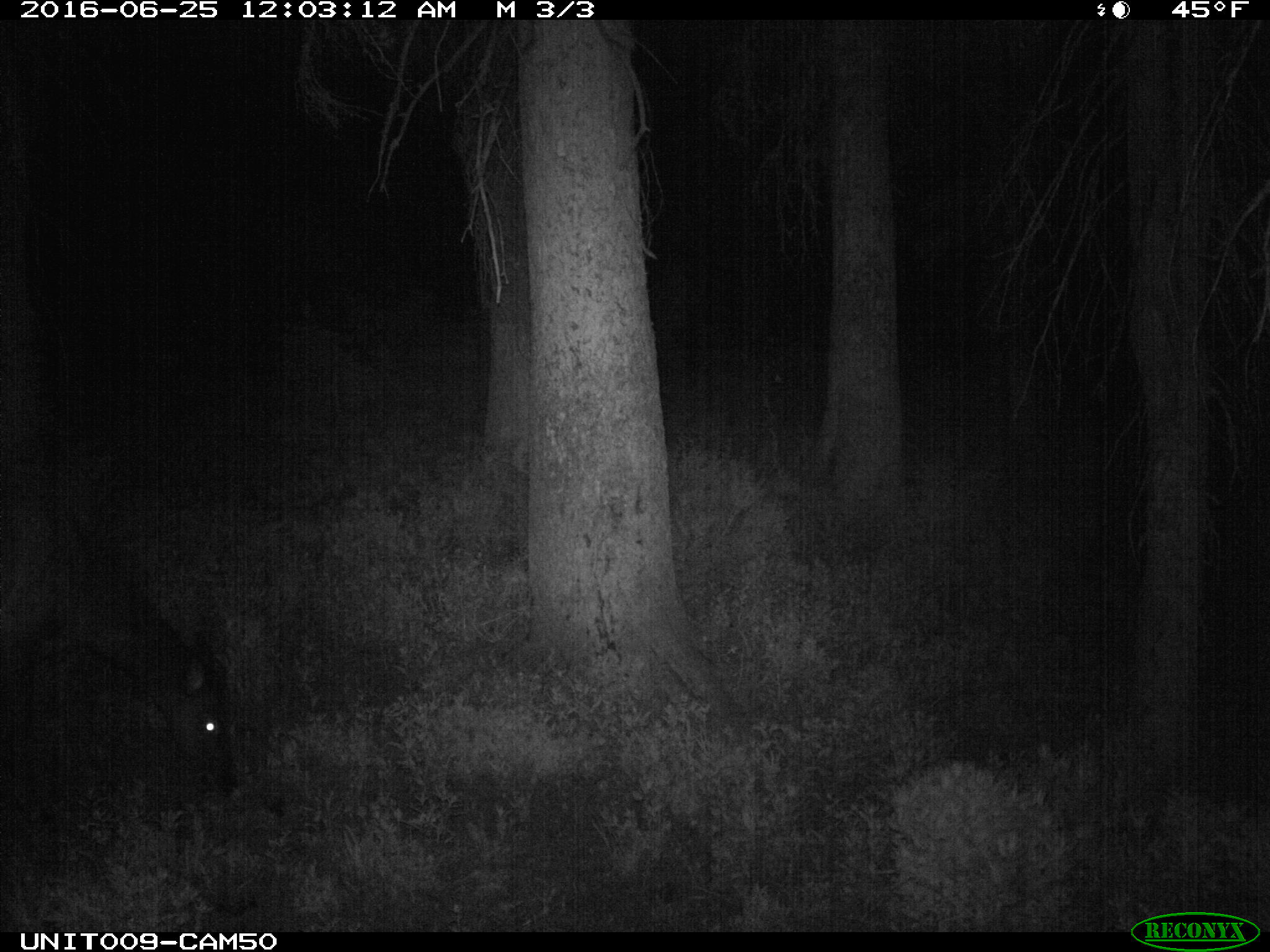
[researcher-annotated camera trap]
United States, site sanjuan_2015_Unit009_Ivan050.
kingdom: Animalia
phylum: Chordata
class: Mammalia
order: Artiodactyla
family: Cervidae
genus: Cervus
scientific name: Cervus elaphus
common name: red deer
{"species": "Cervus elaphus (red deer)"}